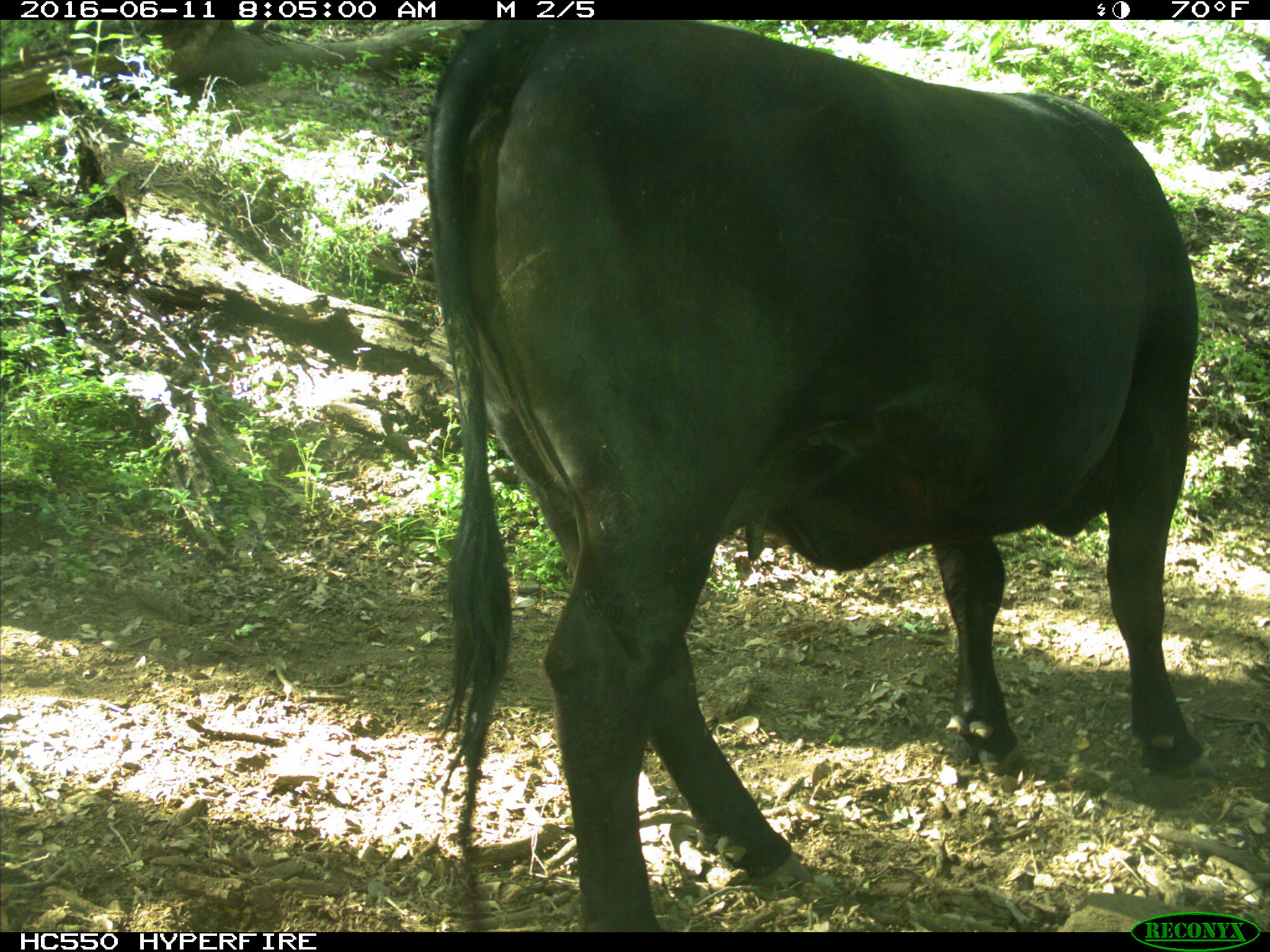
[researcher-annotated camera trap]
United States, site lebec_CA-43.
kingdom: Animalia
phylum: Chordata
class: Mammalia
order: Artiodactyla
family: Bovidae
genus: Bos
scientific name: Bos taurus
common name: domestic cow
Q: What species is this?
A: Bos taurus (domestic cow).